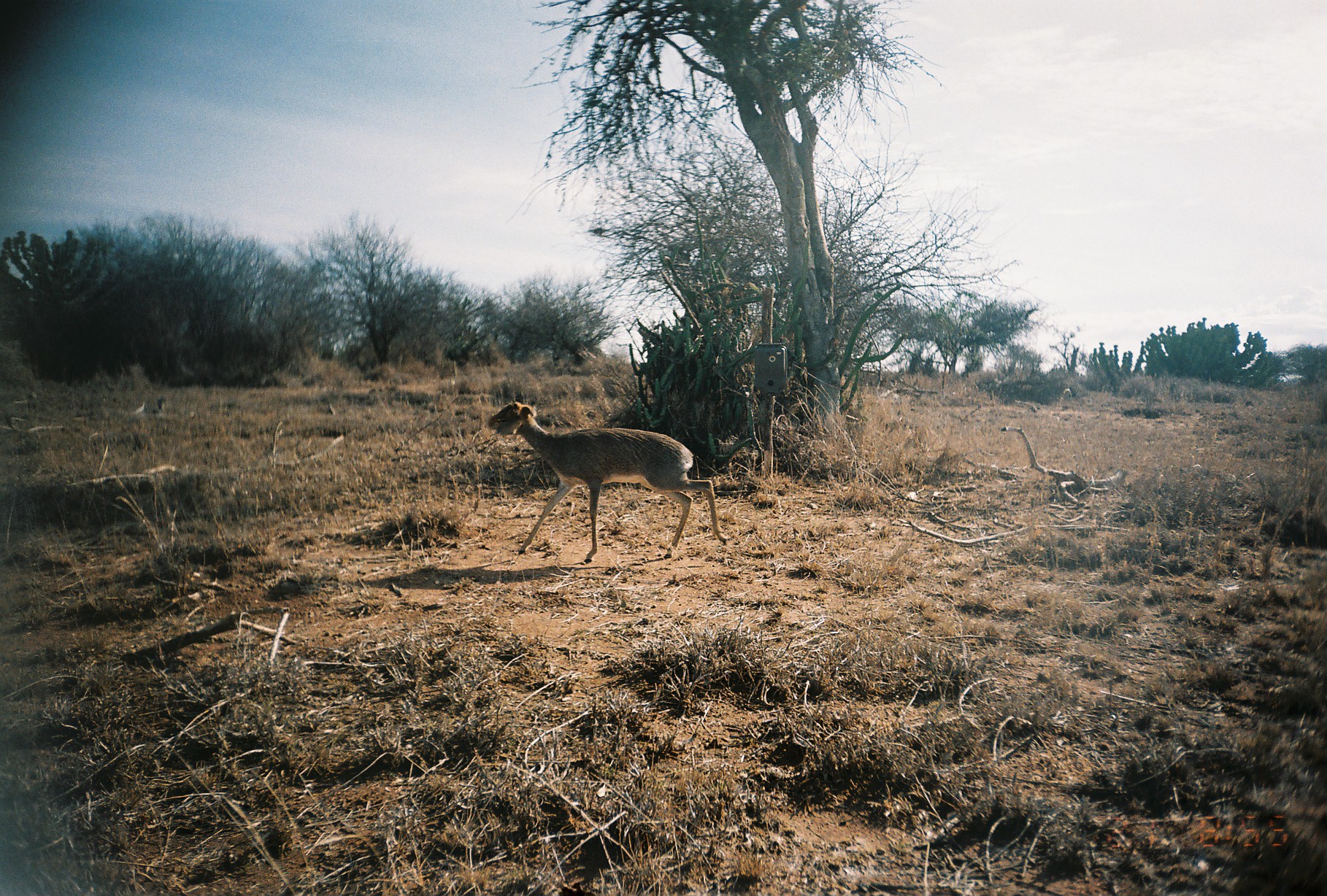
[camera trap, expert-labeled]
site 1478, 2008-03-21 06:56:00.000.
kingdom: Animalia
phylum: Chordata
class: Mammalia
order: Artiodactyla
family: Bovidae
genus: Madoqua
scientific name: Madoqua guentheri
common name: günther's dik-dik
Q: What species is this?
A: Madoqua guentheri (günther's dik-dik).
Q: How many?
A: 1.